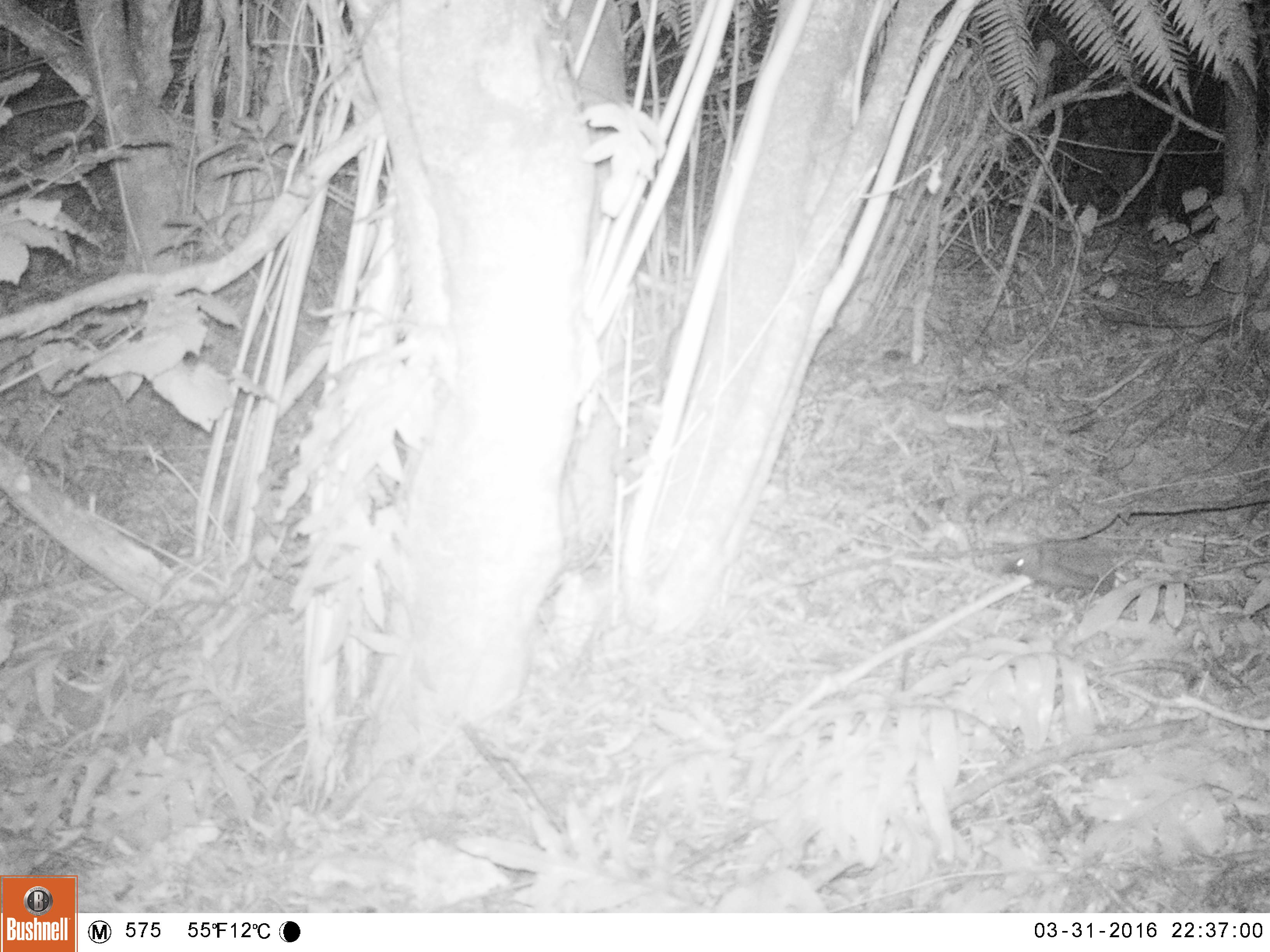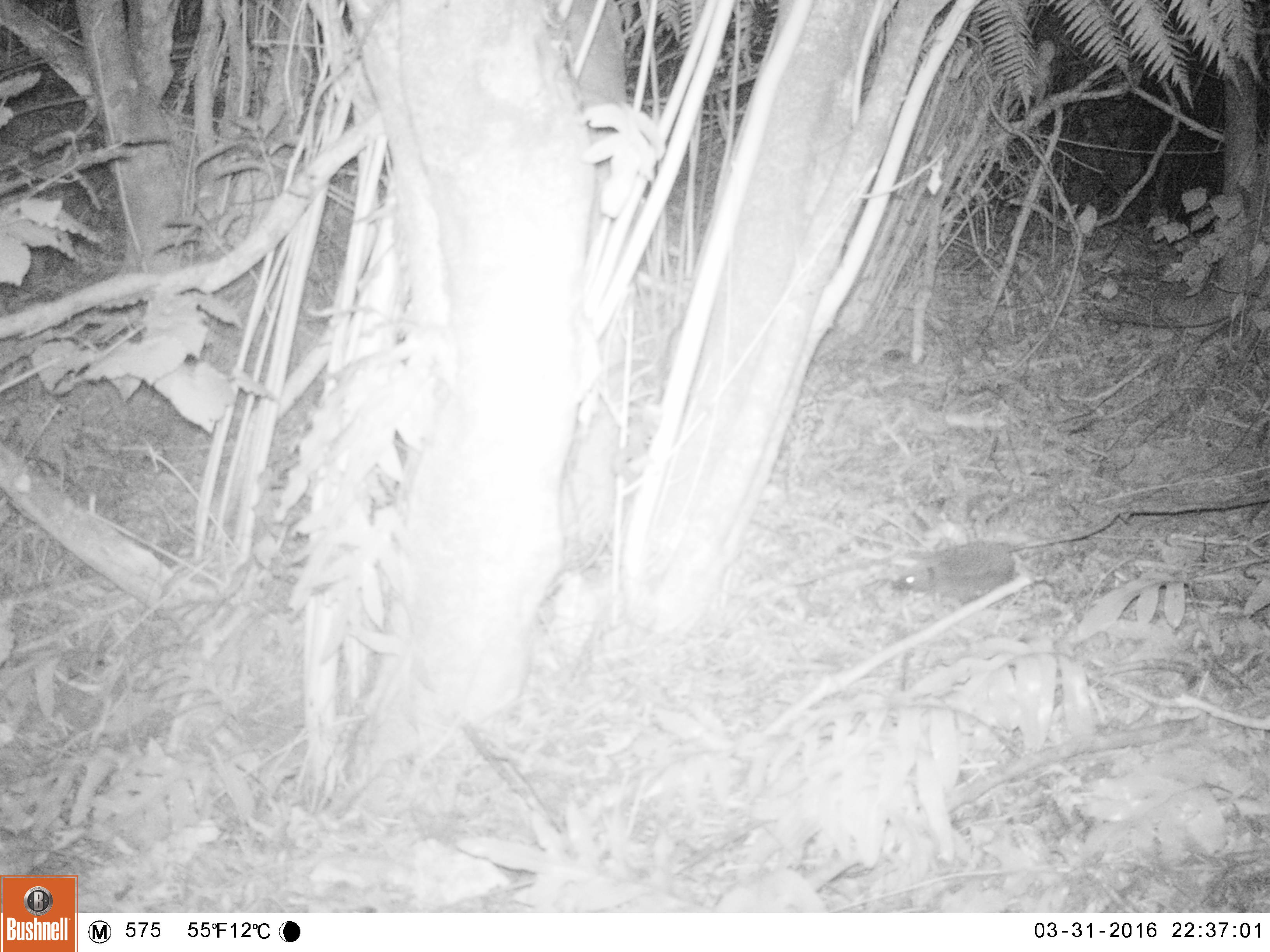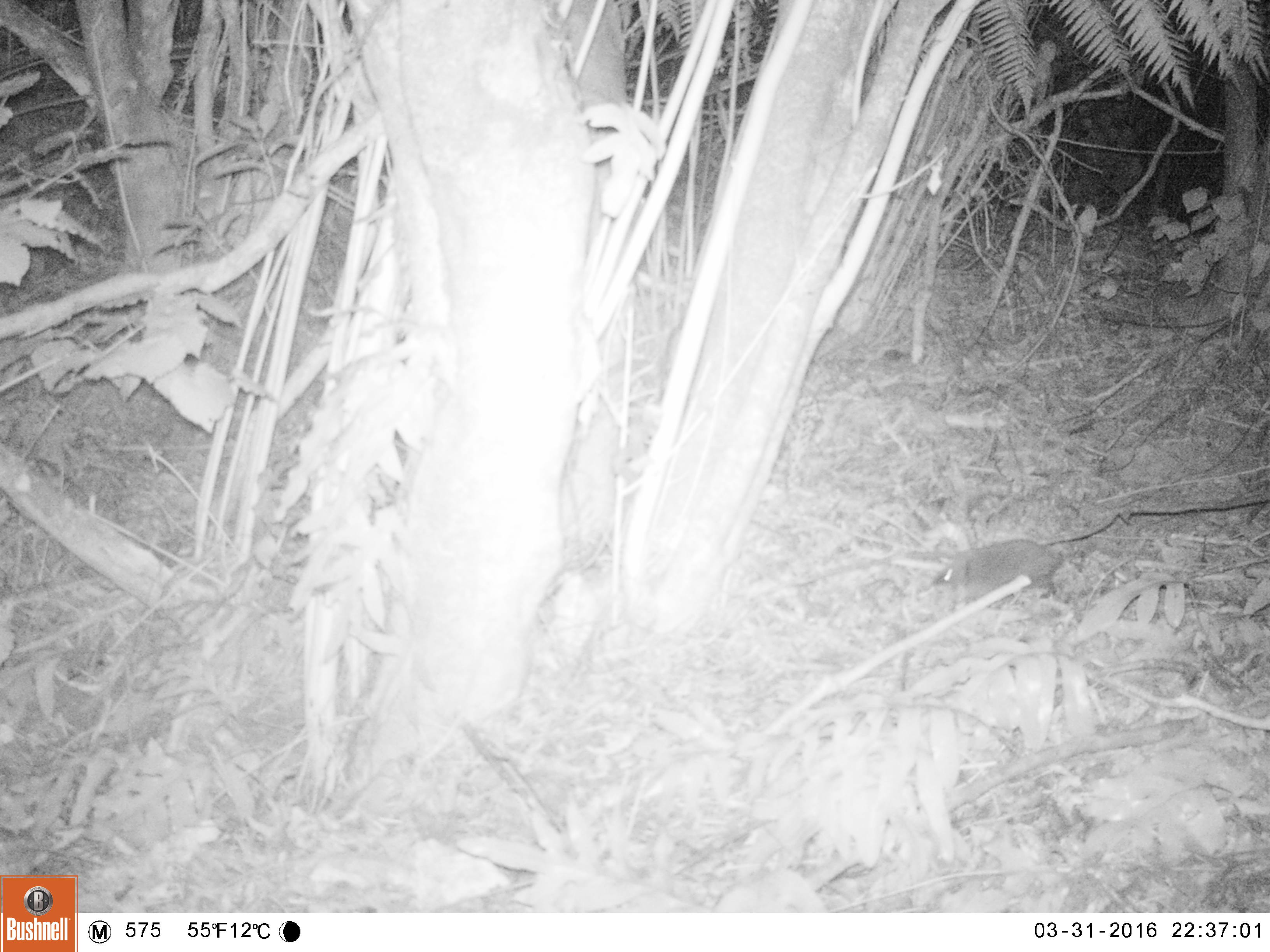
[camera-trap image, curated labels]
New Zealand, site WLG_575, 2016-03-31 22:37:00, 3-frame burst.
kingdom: Animalia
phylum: Chordata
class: Mammalia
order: Eulipotyphla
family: Erinaceidae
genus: Erinaceus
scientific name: Erinaceus europaeus europaeus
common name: european hedgehog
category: hedgehog